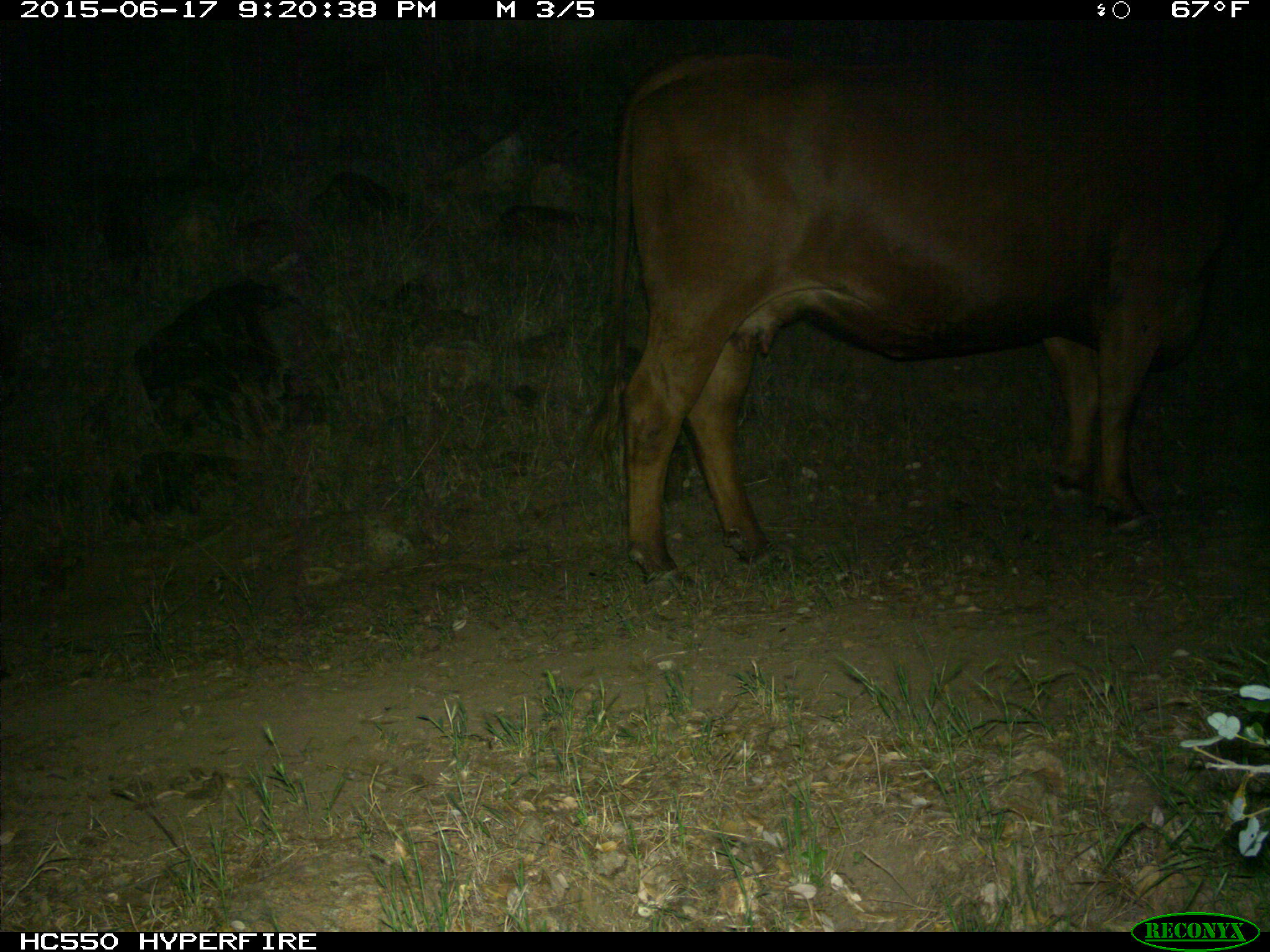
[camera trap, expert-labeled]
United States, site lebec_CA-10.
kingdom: Animalia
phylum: Chordata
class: Mammalia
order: Artiodactyla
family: Bovidae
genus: Bos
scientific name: Bos taurus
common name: domestic cow